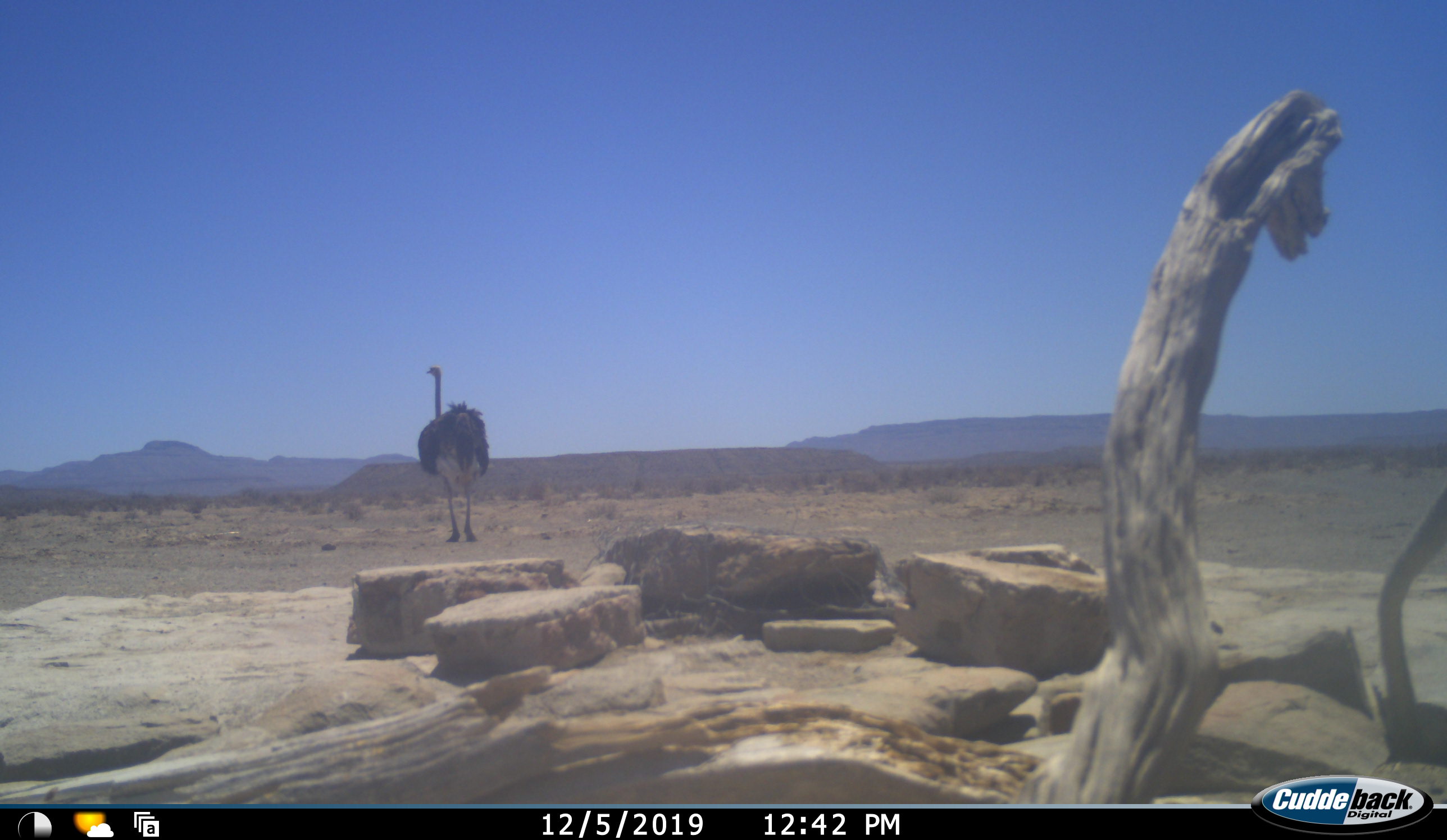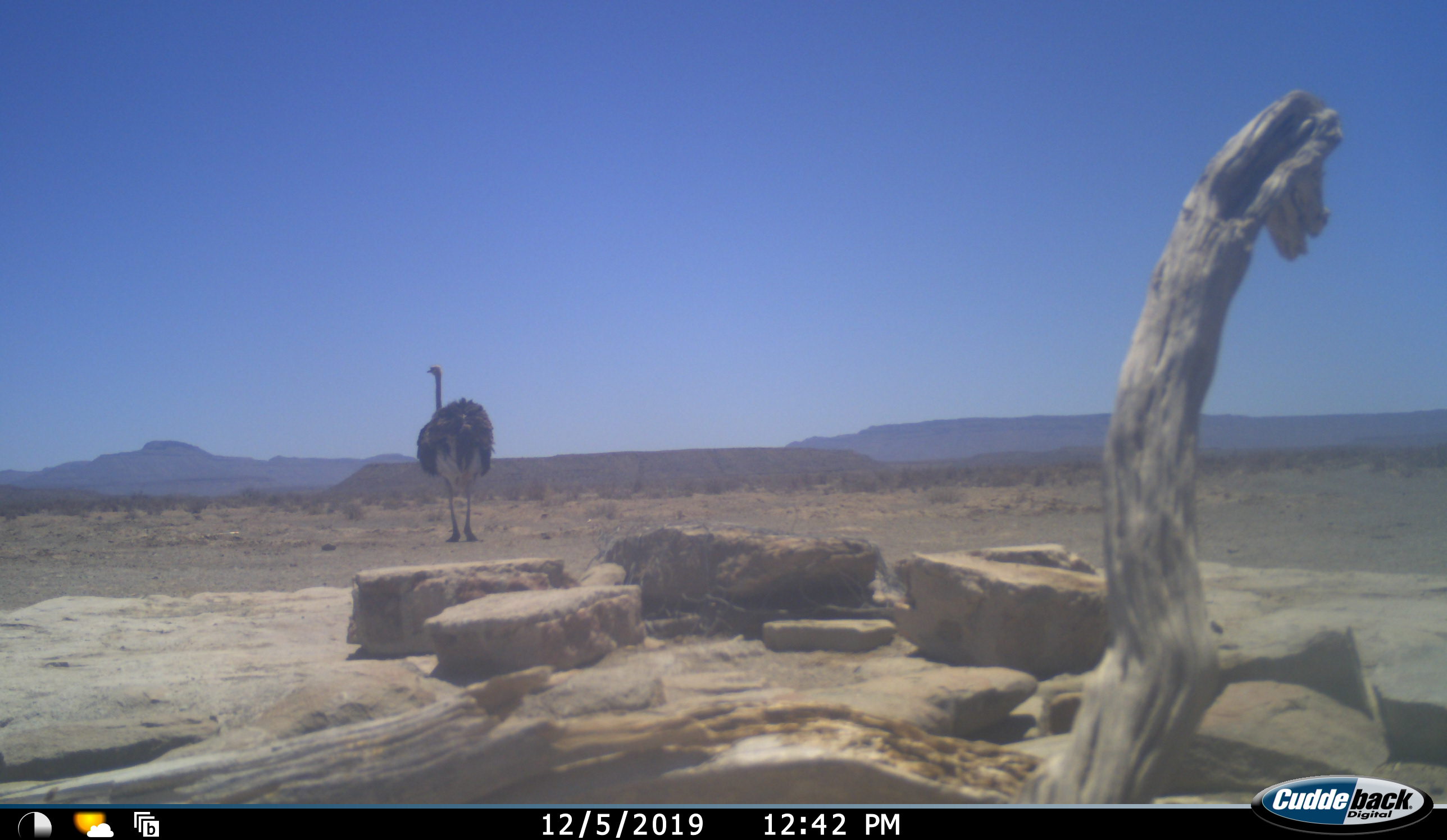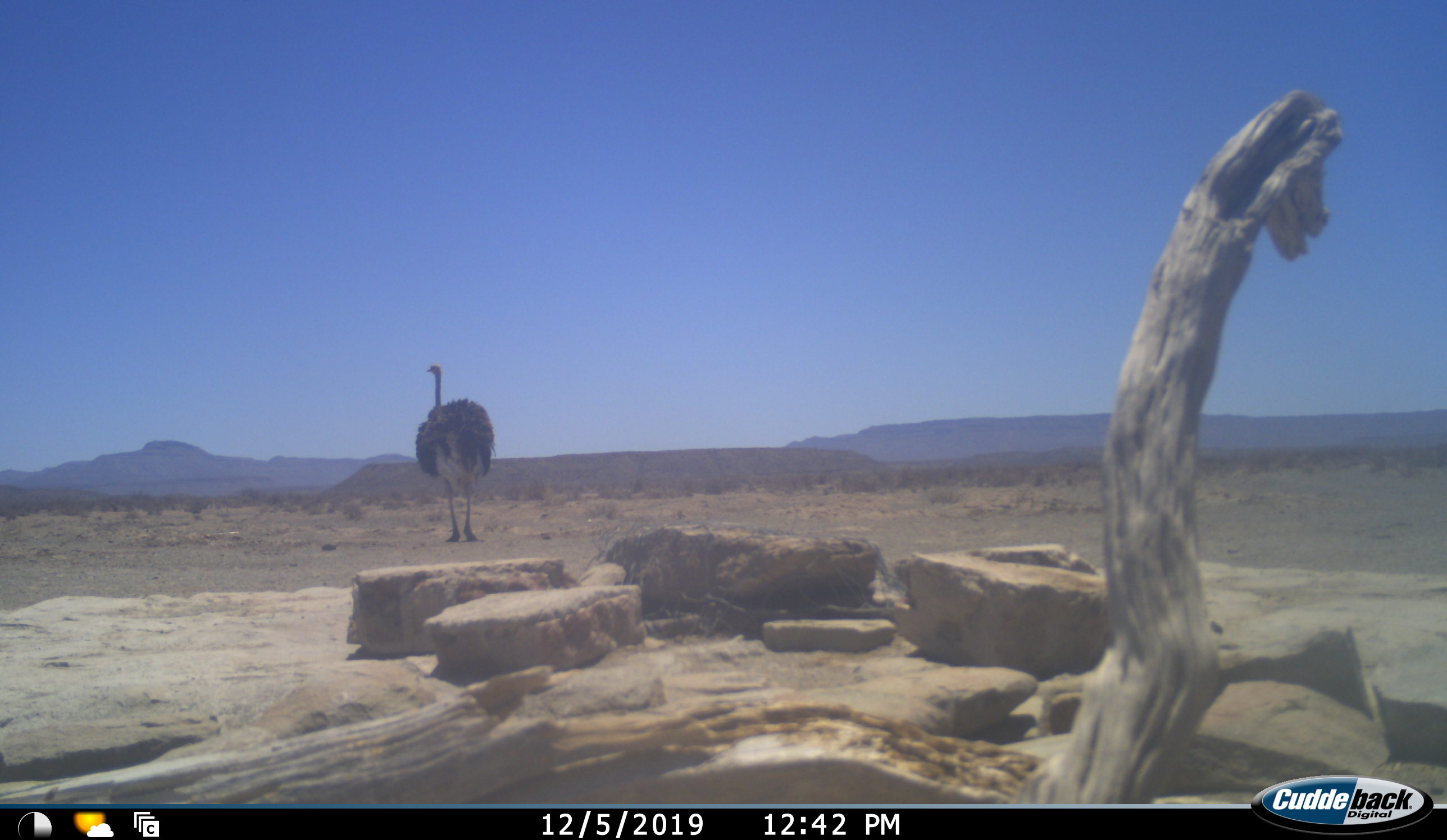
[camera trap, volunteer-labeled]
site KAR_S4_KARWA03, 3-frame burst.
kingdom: Animalia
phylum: Chordata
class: Aves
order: Struthioniformes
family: Struthionidae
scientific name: Struthionidae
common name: ostrich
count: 1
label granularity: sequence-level